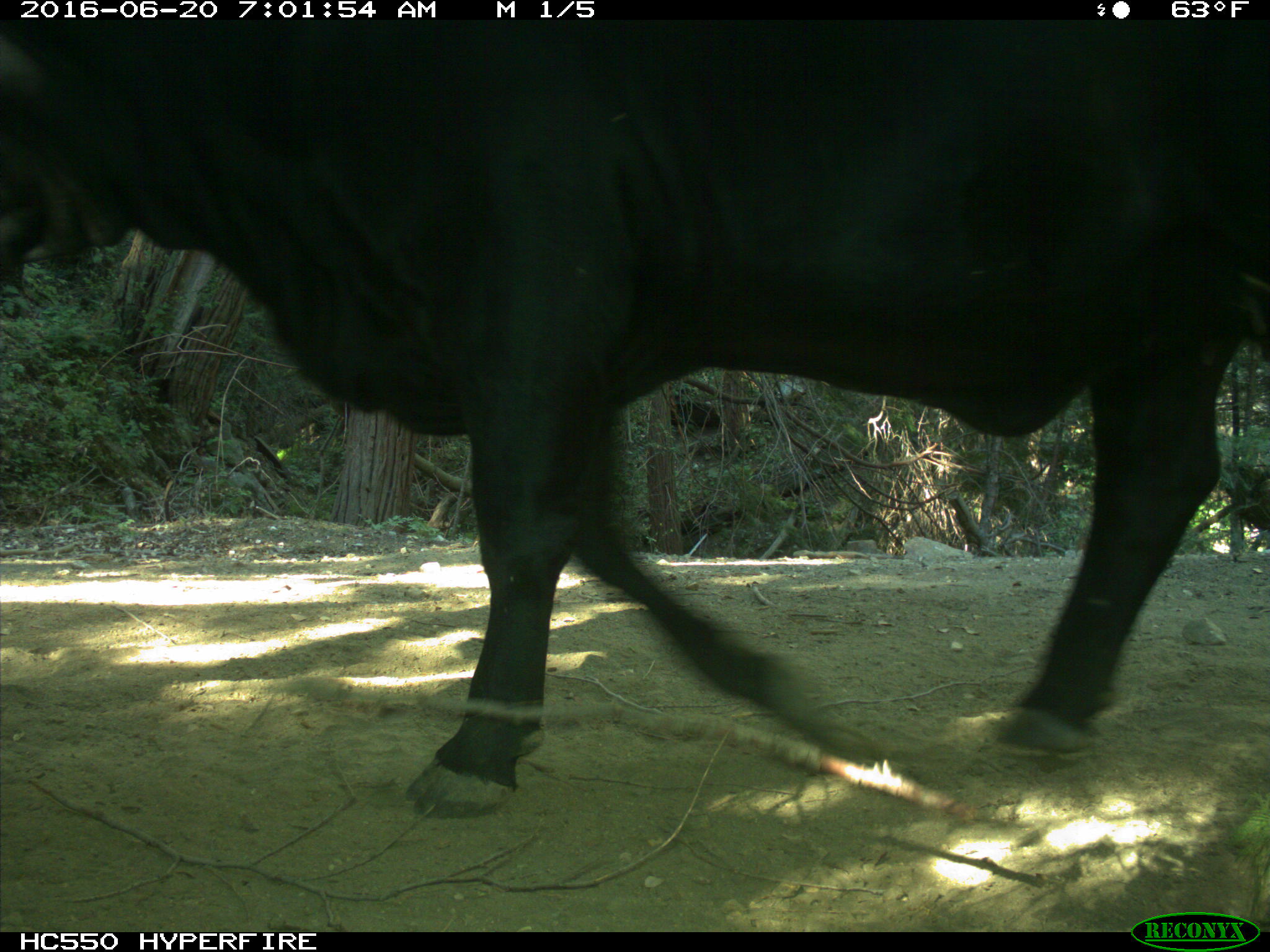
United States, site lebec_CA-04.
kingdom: Animalia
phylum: Chordata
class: Mammalia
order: Artiodactyla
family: Bovidae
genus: Bos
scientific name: Bos taurus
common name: domestic cow